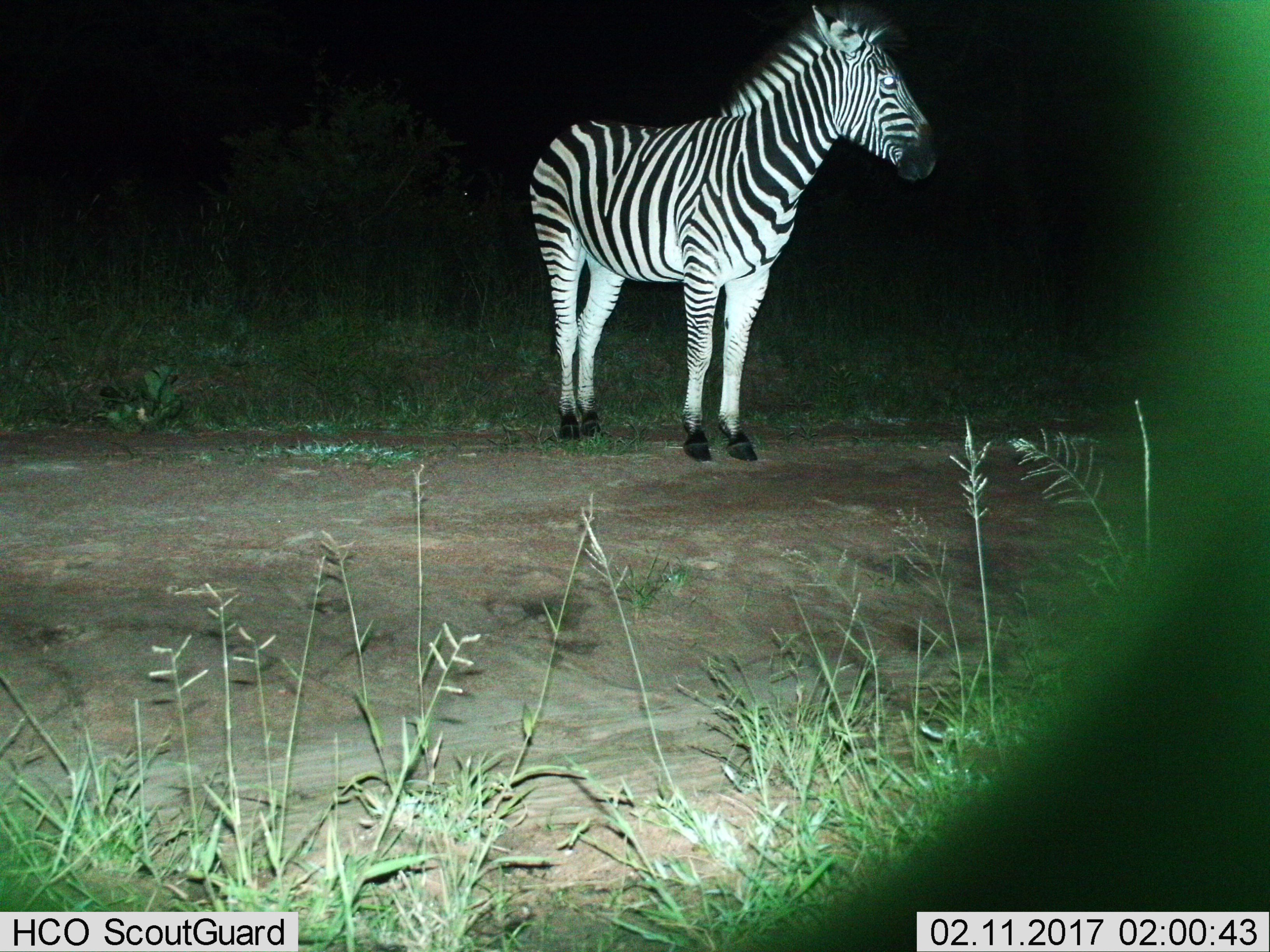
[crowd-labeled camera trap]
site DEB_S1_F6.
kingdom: Animalia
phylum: Chordata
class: Mammalia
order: Perissodactyla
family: Equidae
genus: Equus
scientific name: Equus quagga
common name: plains zebra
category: zebraplains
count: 1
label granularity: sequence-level